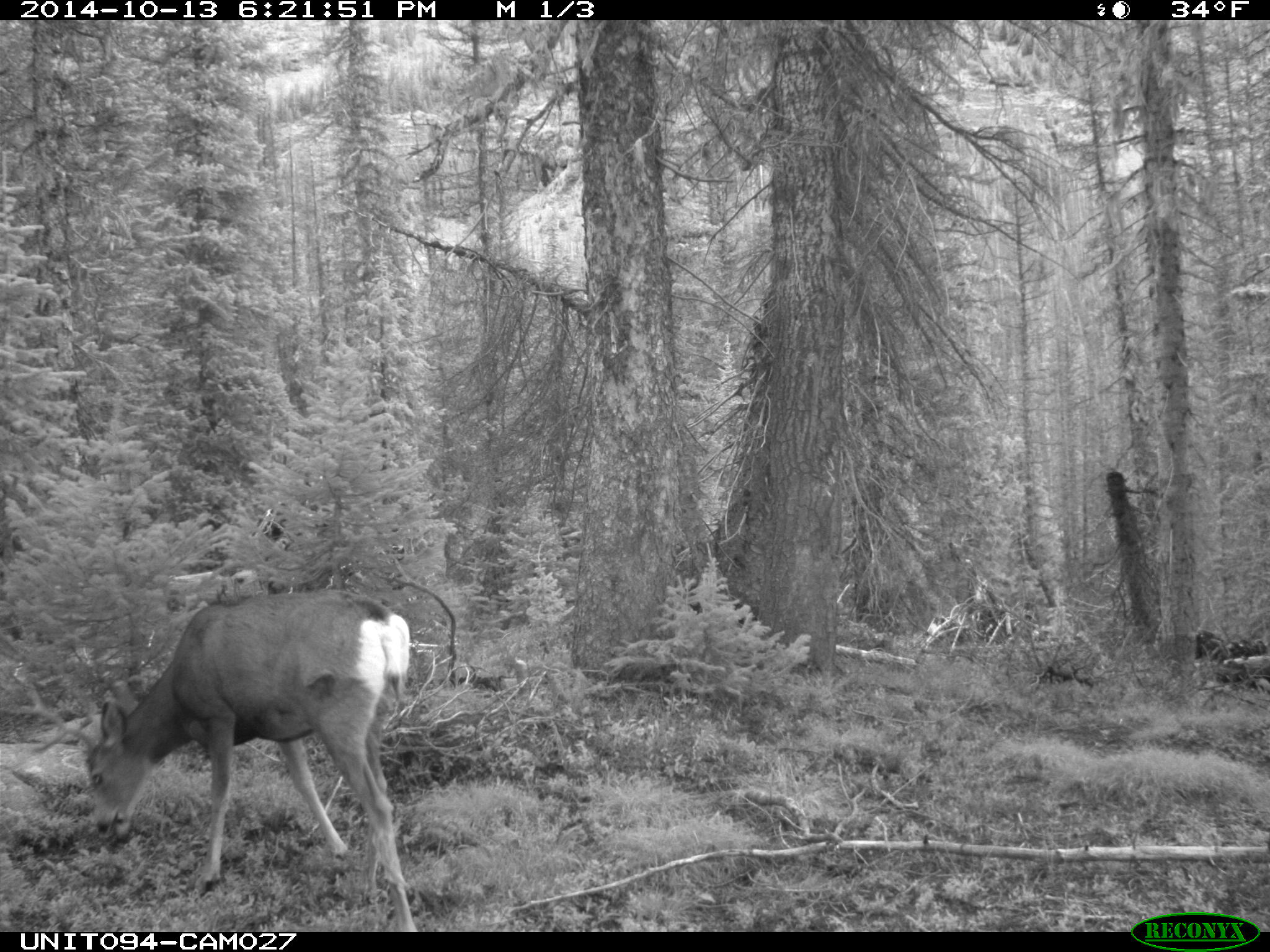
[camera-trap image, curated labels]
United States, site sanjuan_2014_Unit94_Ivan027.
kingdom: Animalia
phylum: Chordata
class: Mammalia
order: Artiodactyla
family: Cervidae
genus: Odocoileus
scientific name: Odocoileus hemionus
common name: mule deer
Odocoileus hemionus (mule deer).